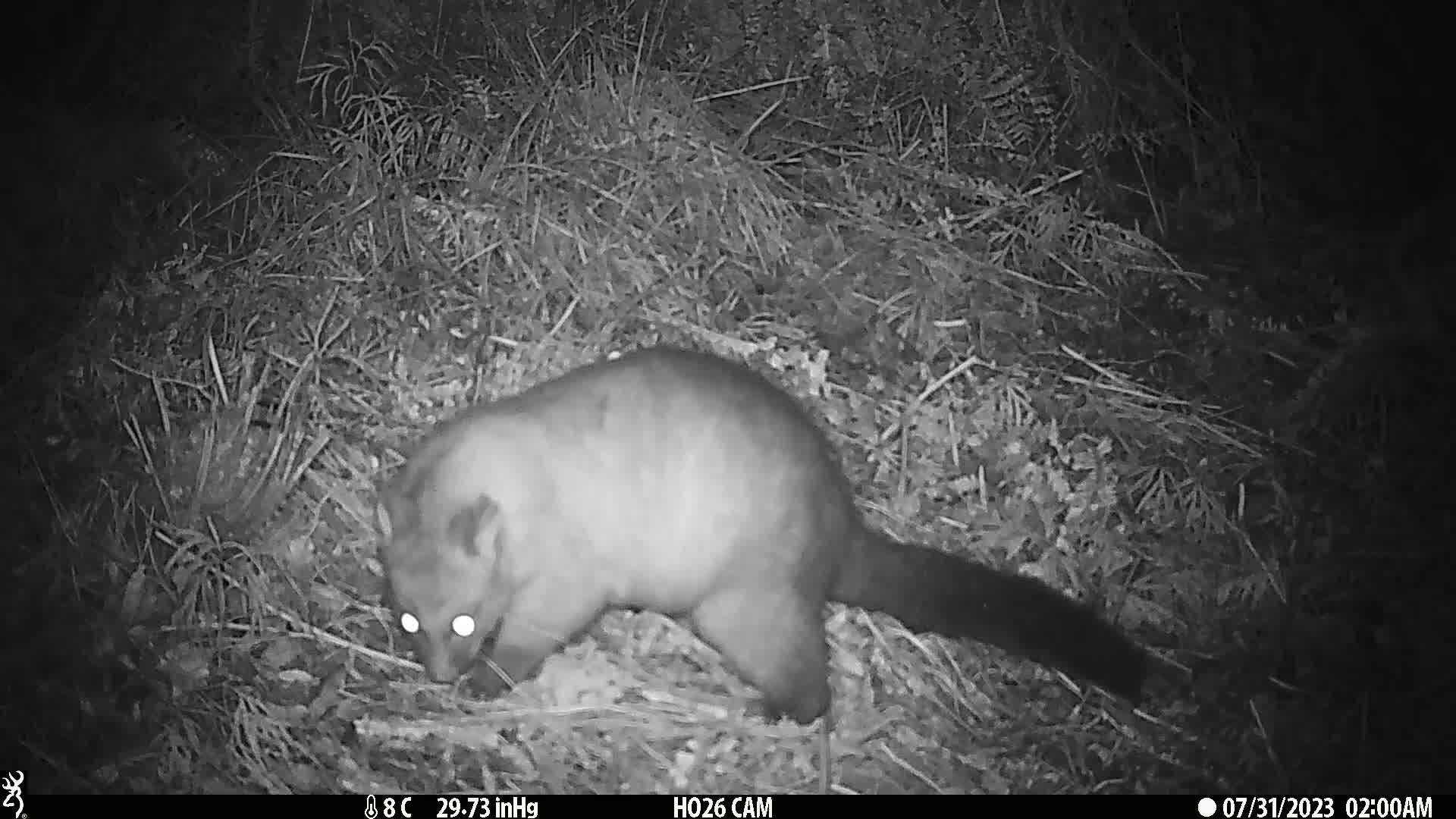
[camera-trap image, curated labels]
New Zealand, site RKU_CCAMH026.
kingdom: Animalia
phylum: Chordata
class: Mammalia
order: Diprotodontia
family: Phalangeridae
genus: Trichosurus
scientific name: Trichosurus vulpecula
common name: common brushtail possum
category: possum